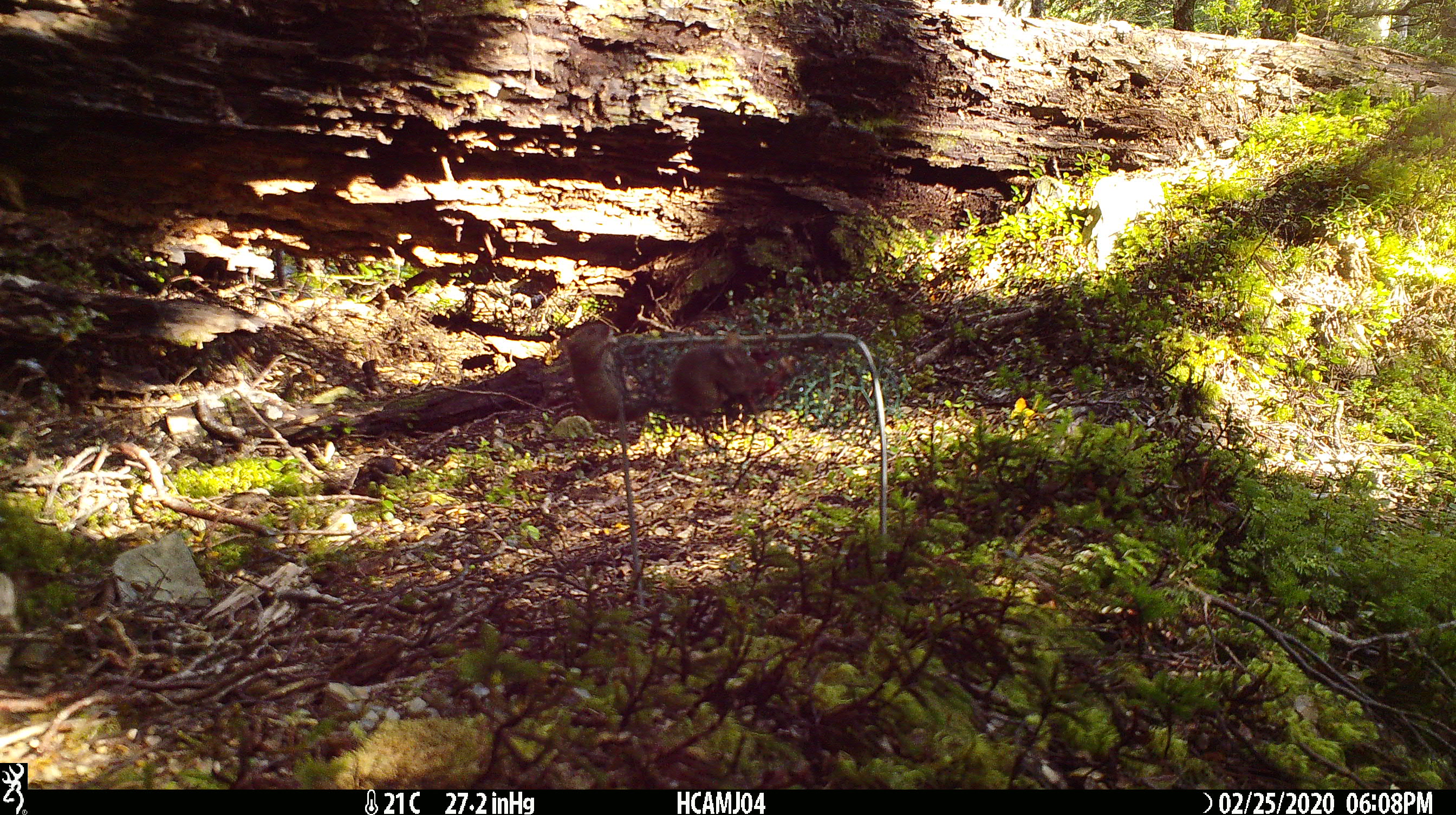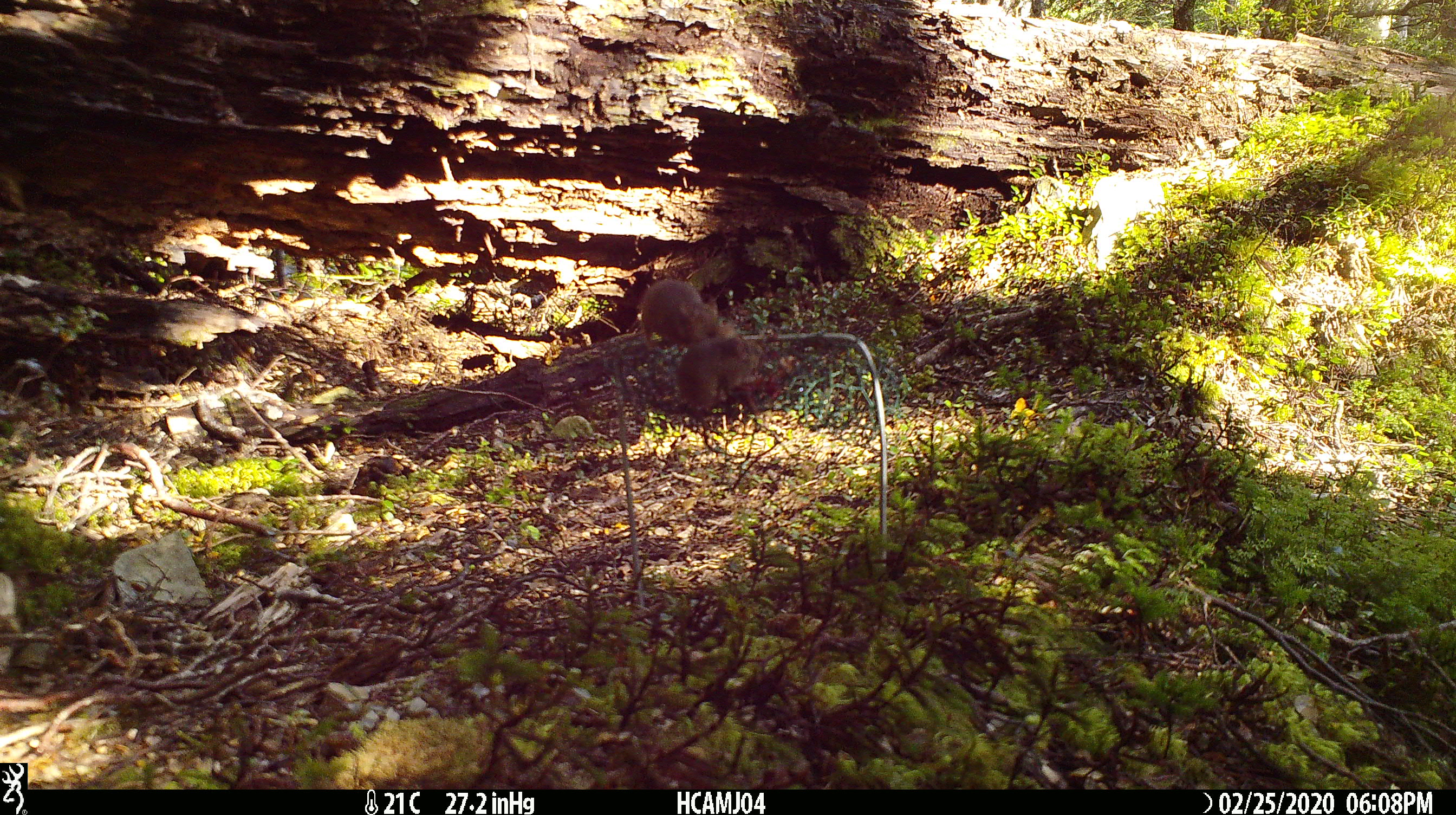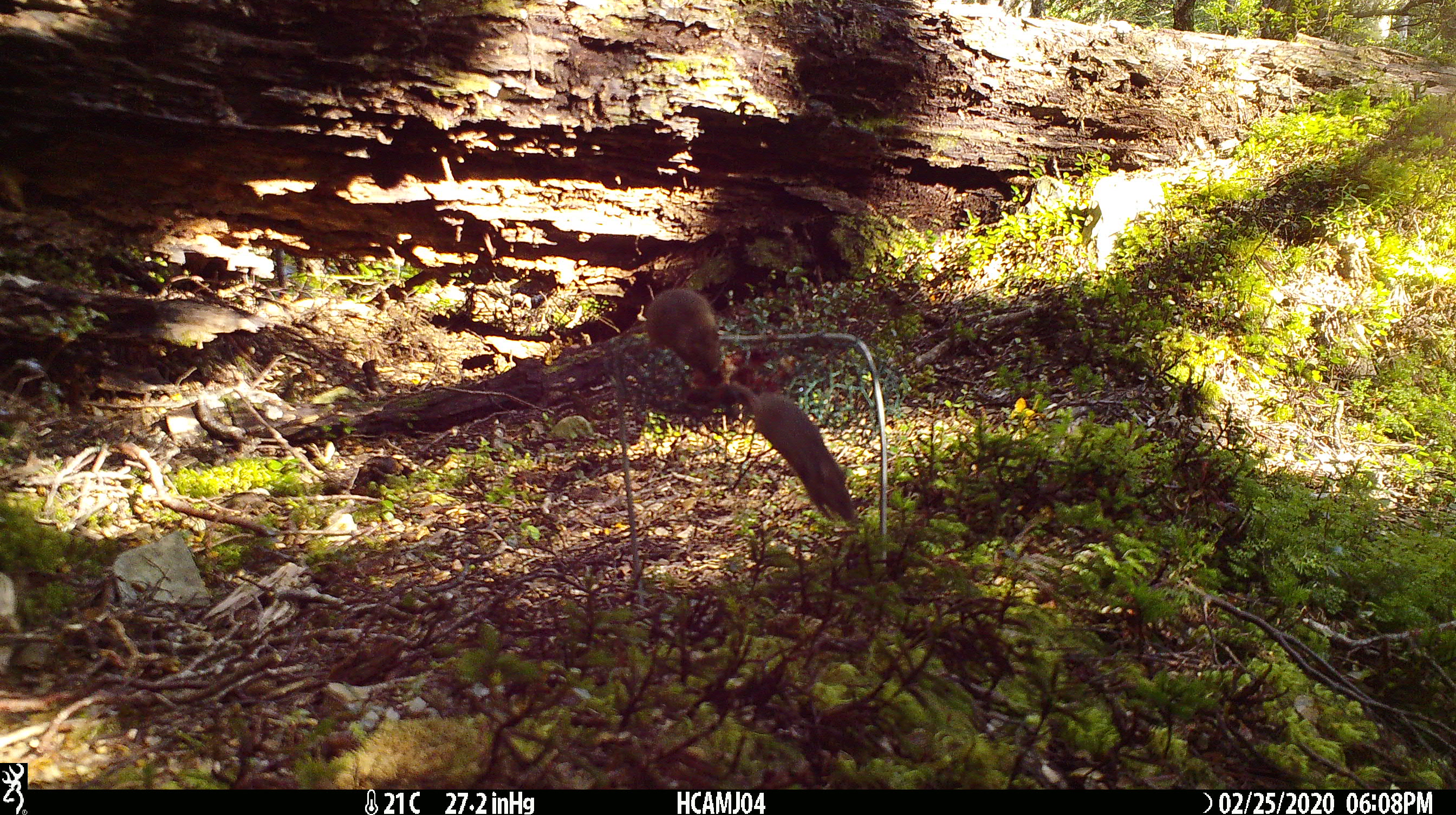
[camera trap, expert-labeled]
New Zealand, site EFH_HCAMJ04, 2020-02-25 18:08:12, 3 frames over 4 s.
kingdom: Animalia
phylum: Chordata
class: Mammalia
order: Rodentia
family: Muridae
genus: Mus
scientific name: Mus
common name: mouse